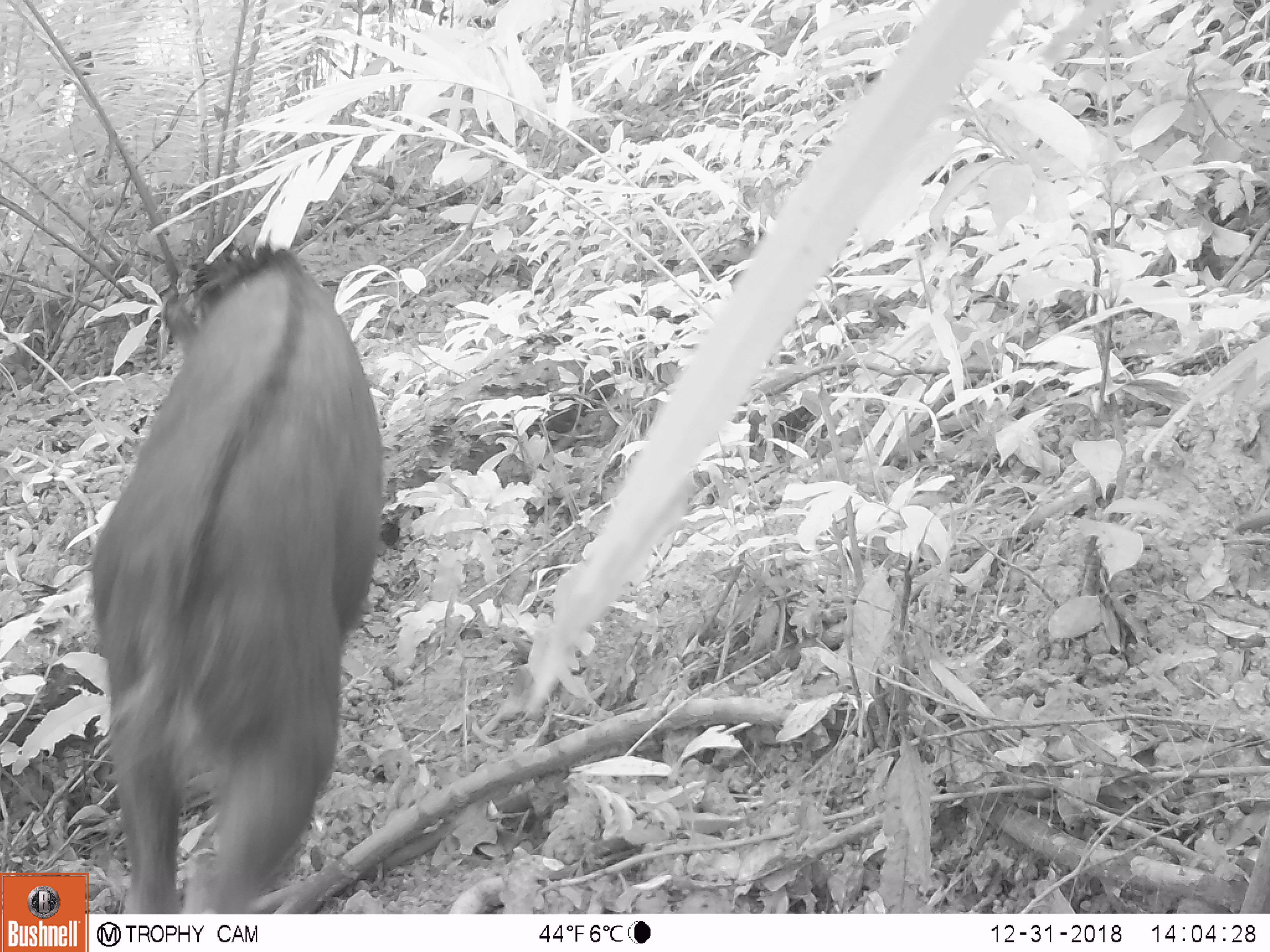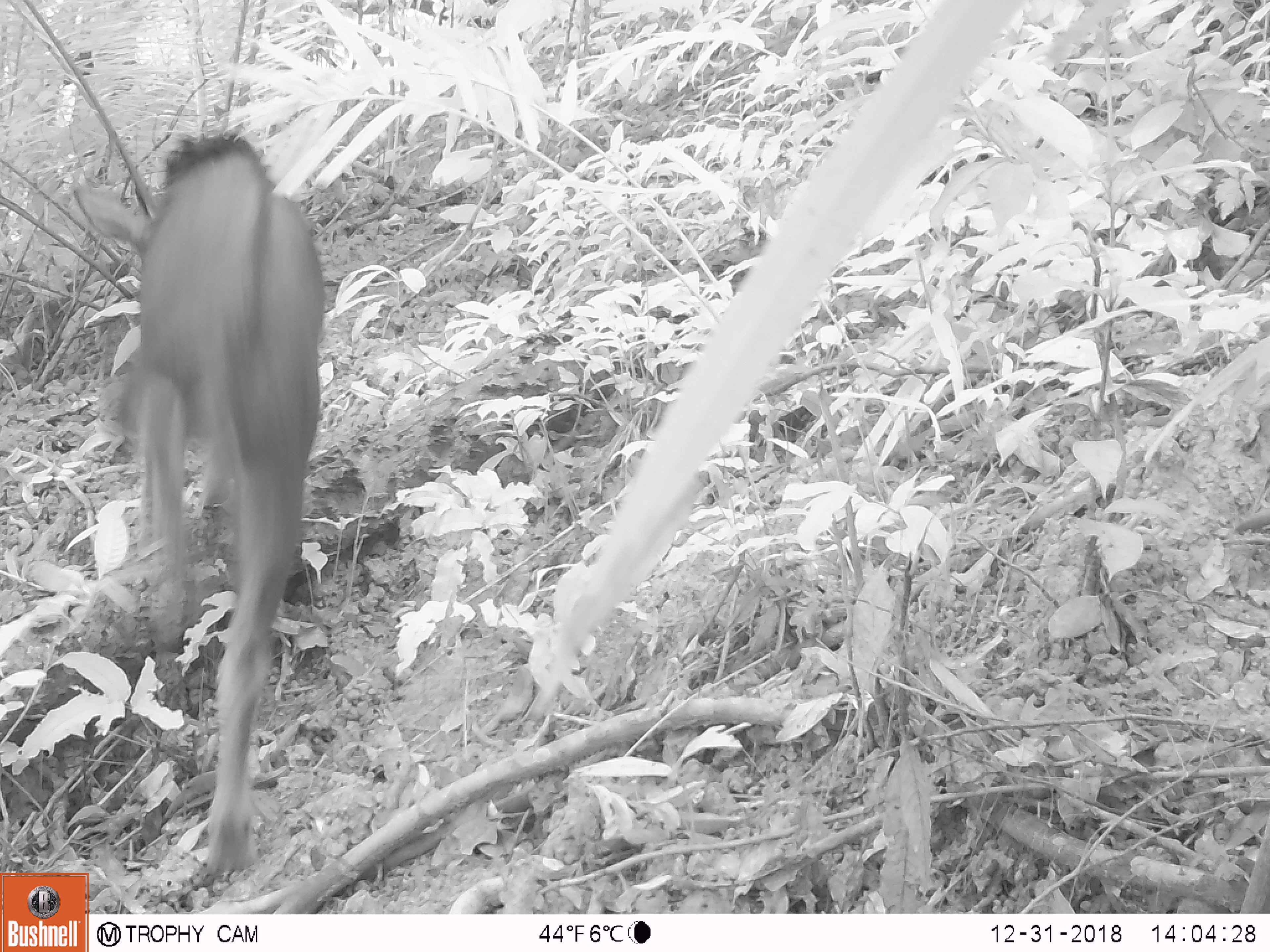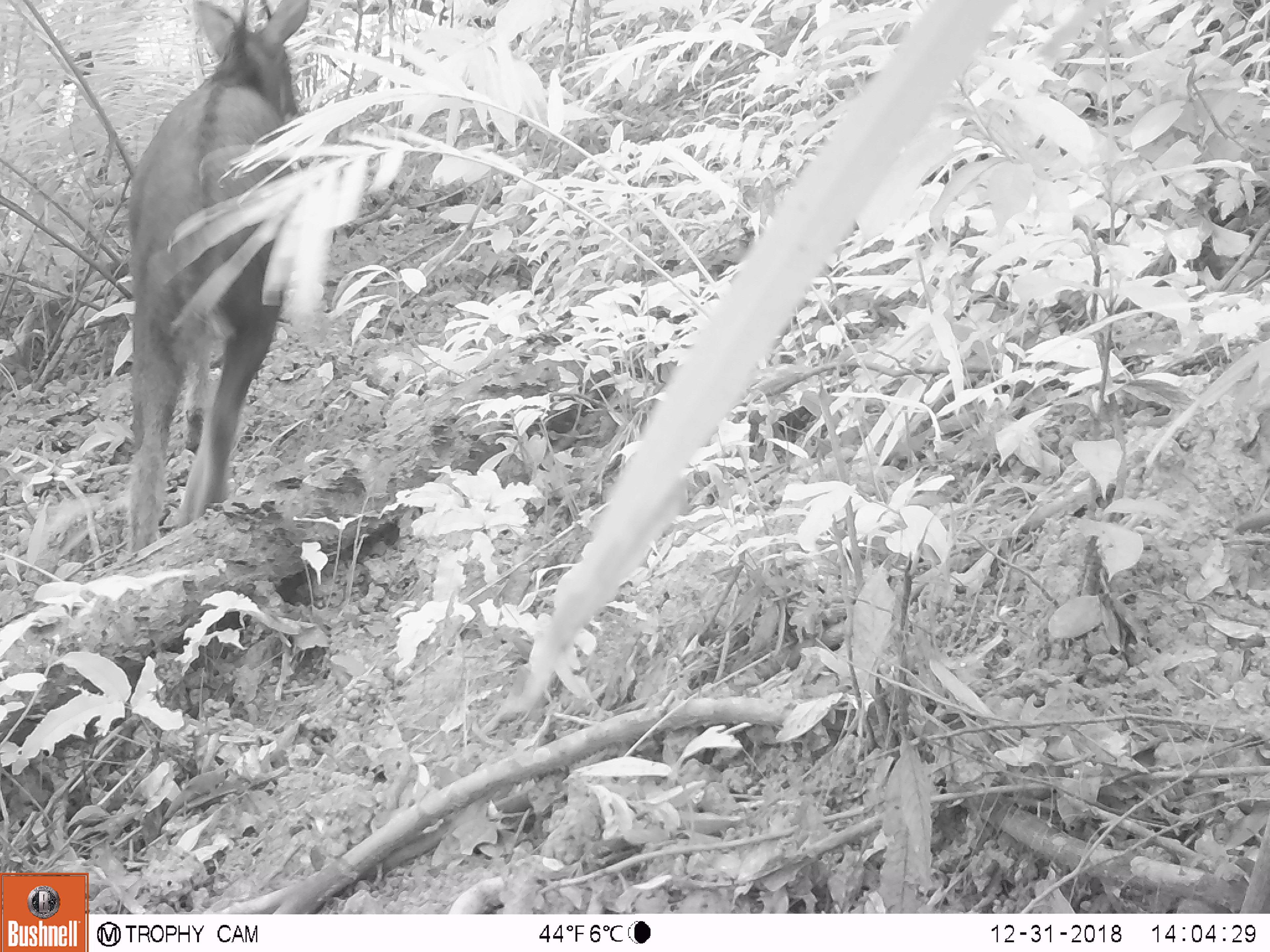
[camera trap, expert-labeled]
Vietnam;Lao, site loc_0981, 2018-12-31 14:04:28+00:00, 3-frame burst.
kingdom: Animalia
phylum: Chordata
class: Mammalia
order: Artiodactyla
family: Bovidae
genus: Capricornis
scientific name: Capricornis sumatraensis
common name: chinese serow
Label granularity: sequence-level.